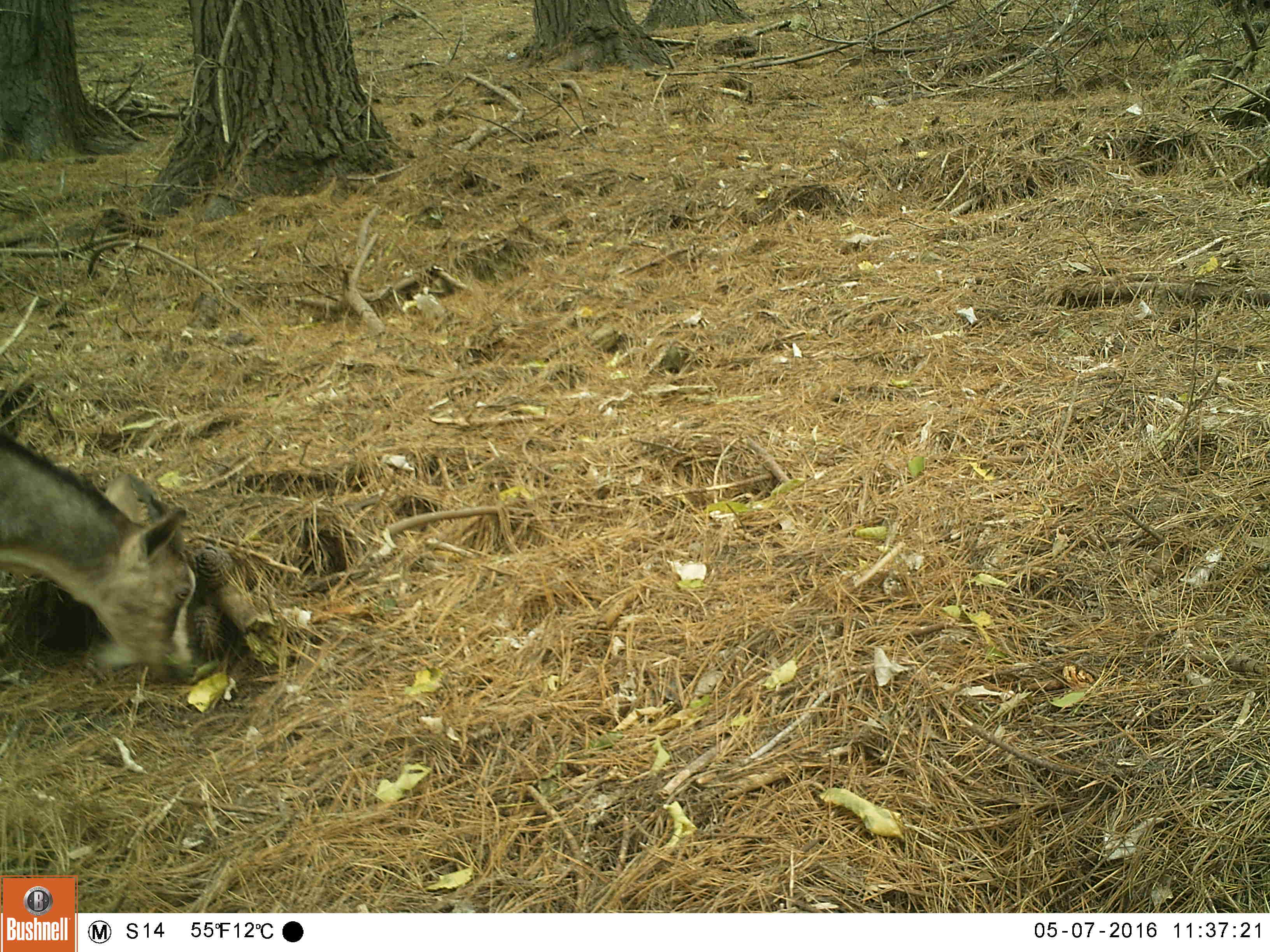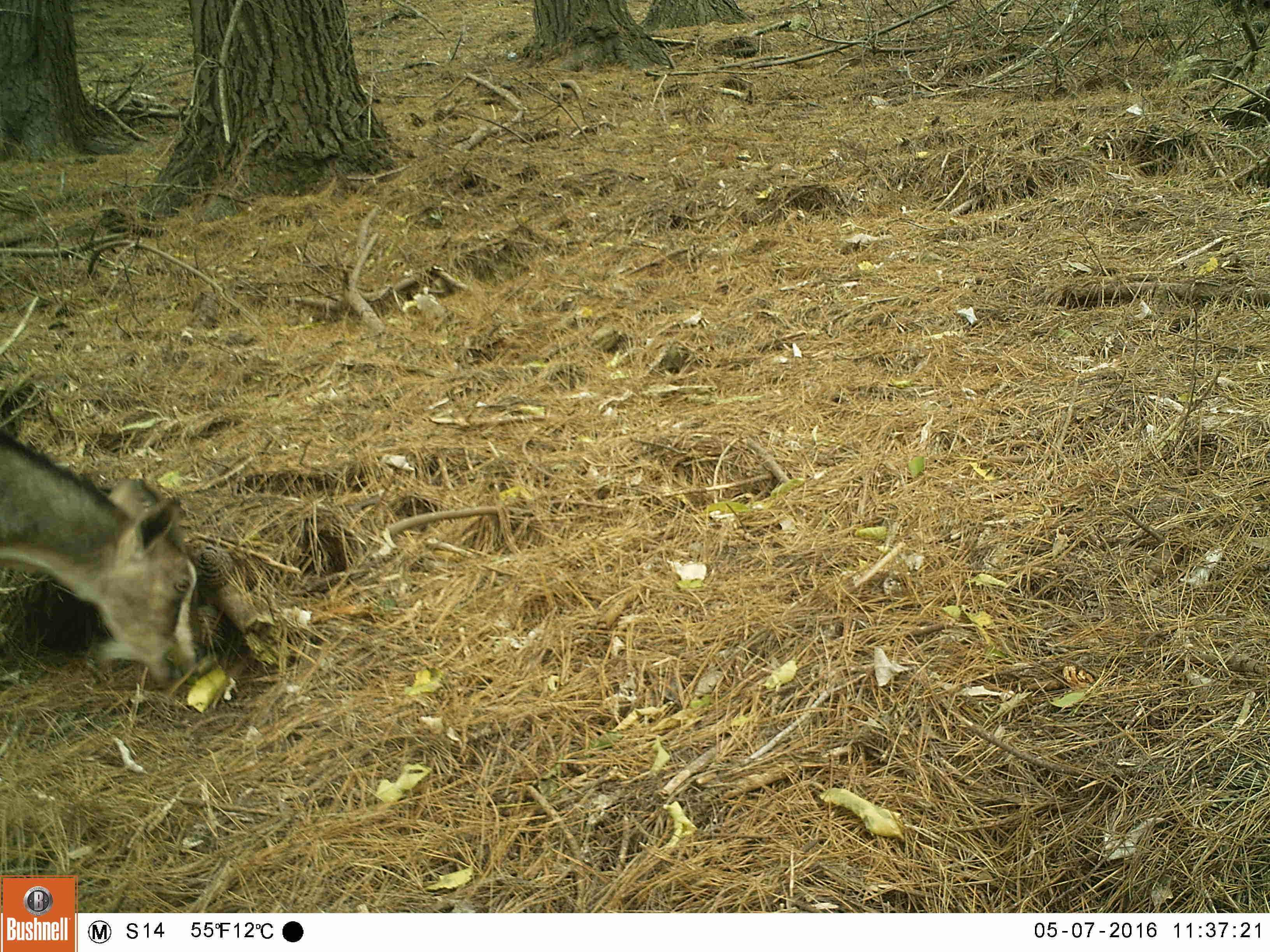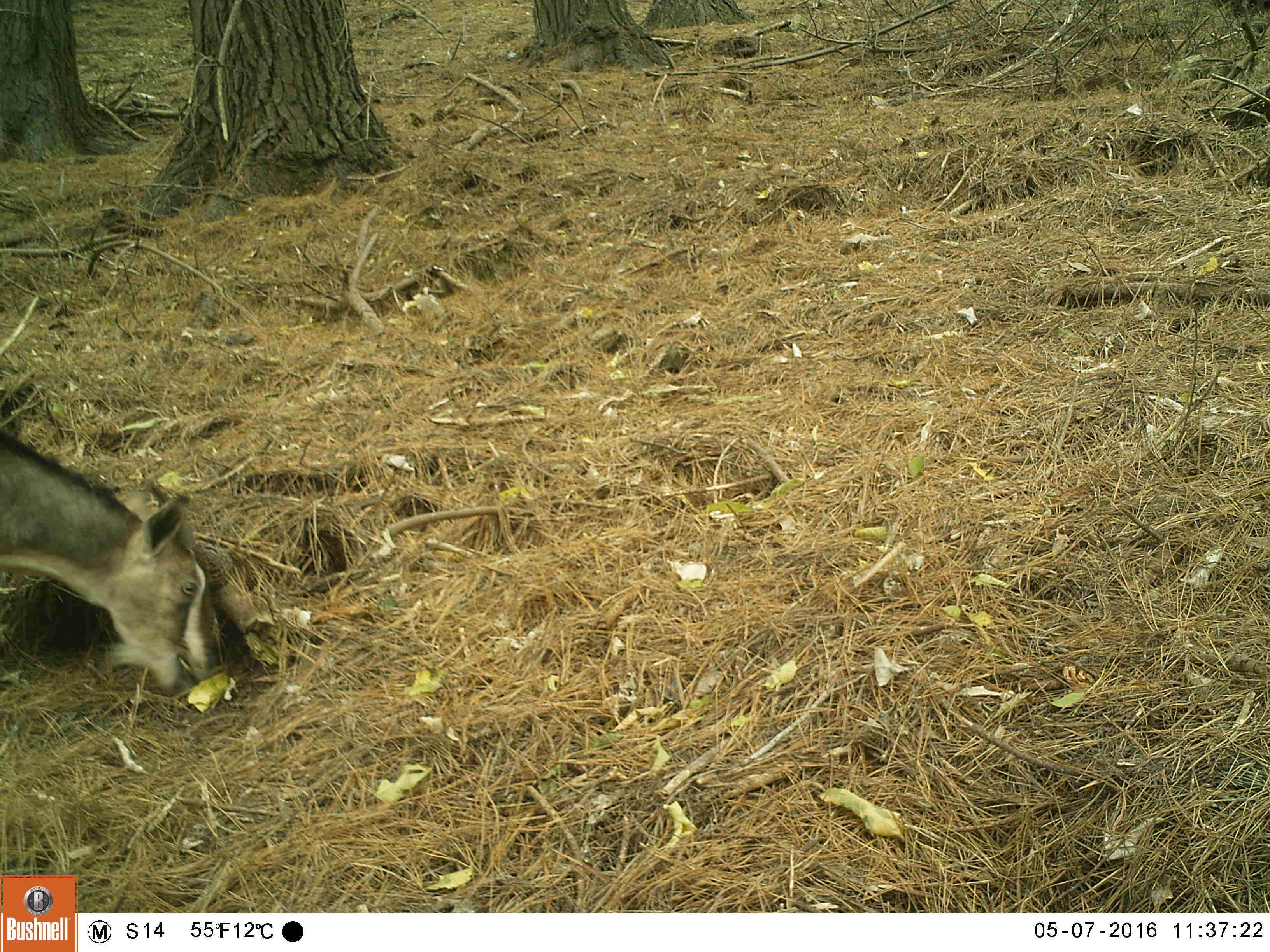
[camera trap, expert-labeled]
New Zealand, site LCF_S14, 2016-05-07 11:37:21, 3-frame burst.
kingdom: Animalia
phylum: Chordata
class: Mammalia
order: Artiodactyla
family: Bovidae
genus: Capra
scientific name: Capra hircus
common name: goat